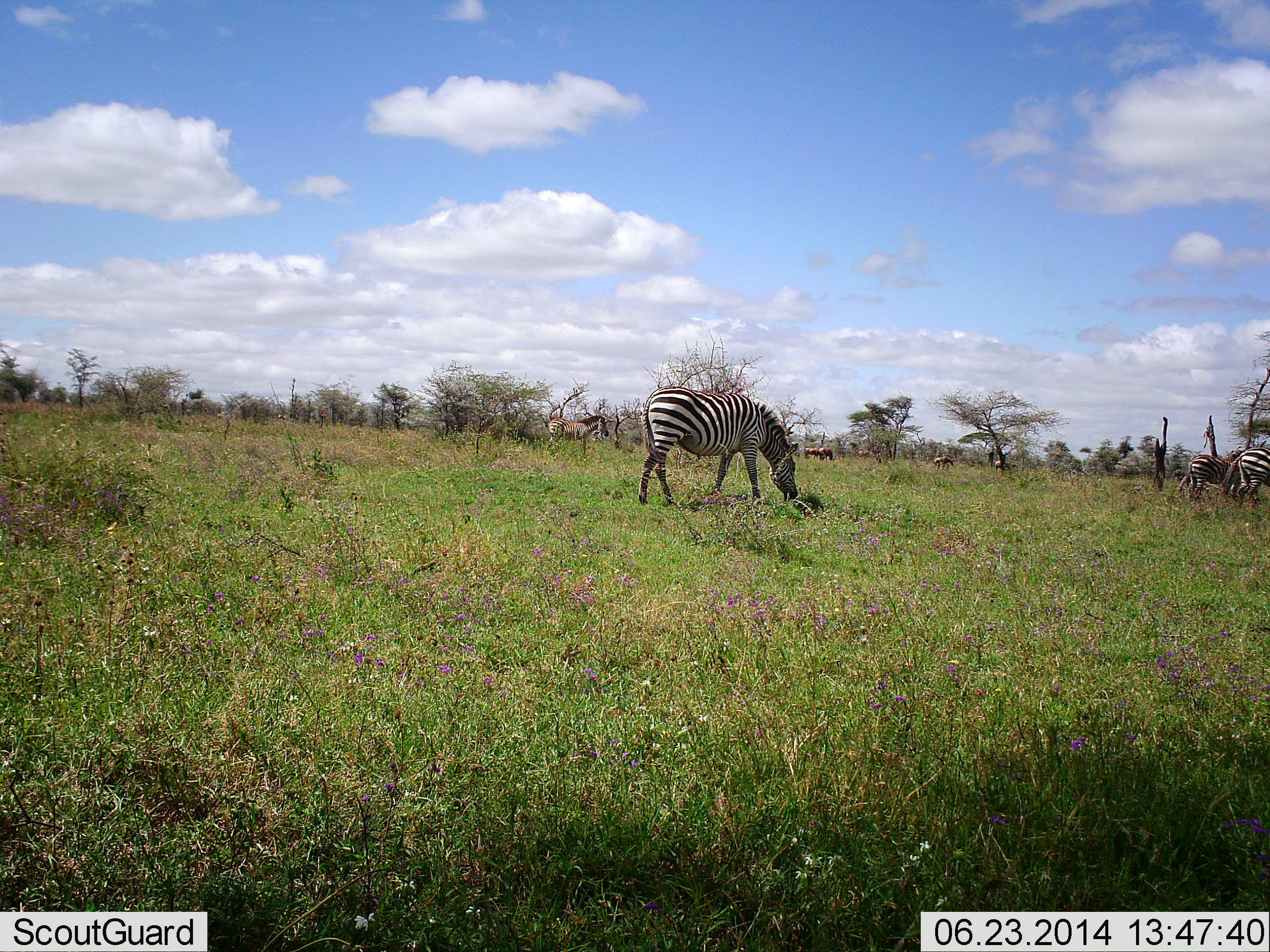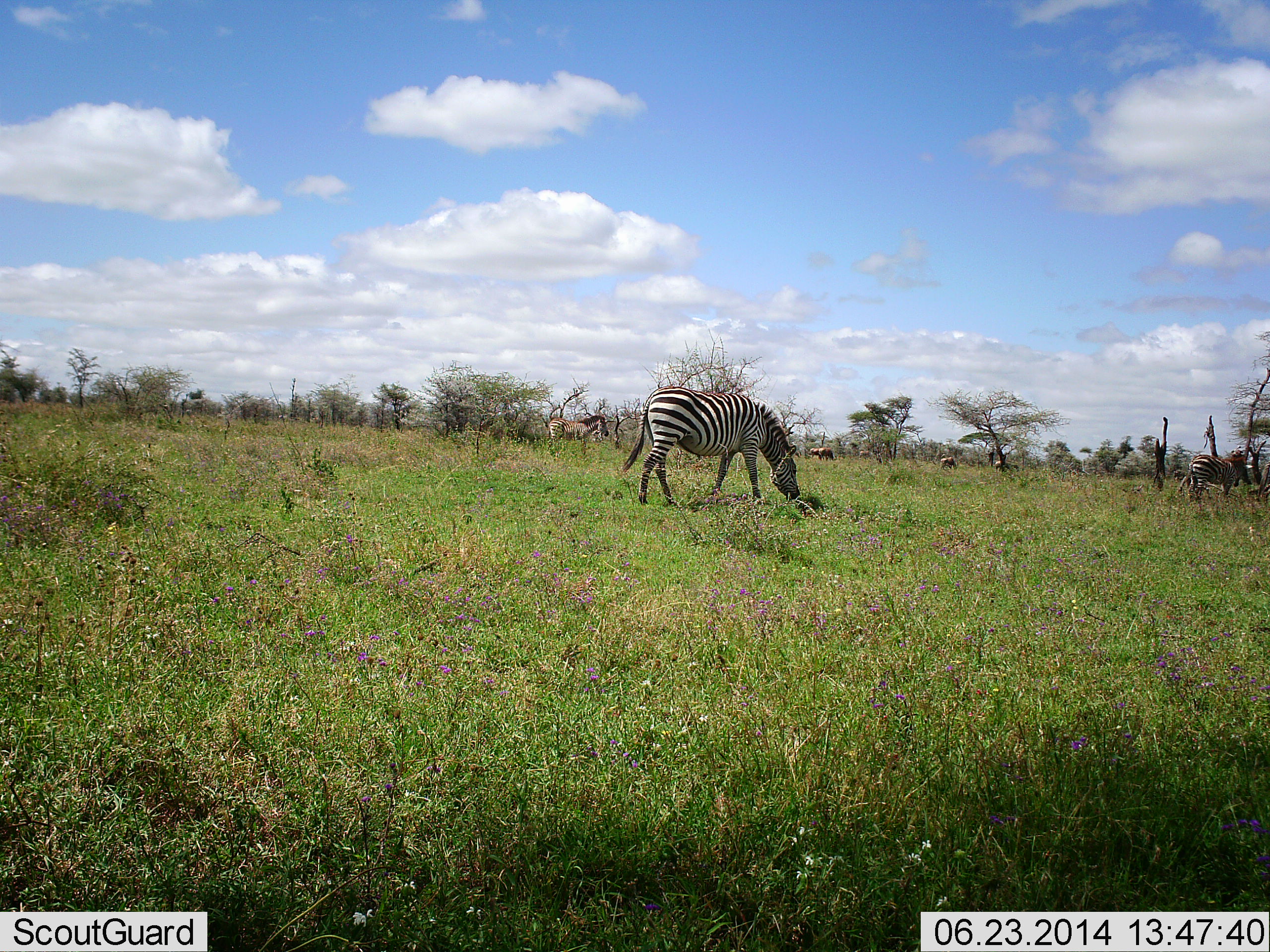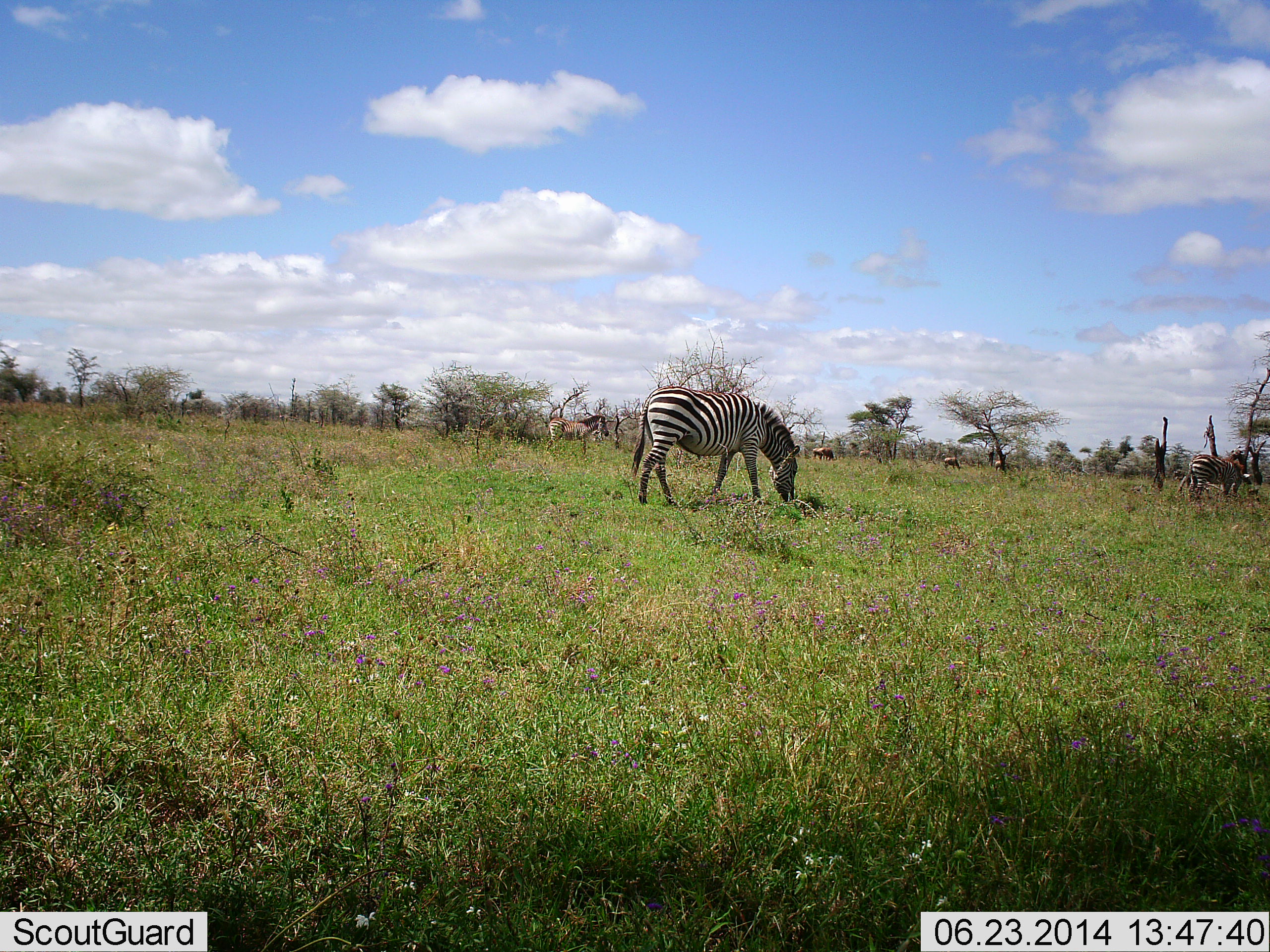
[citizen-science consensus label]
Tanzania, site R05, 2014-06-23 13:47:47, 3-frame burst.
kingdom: Animalia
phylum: Chordata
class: Mammalia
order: Perissodactyla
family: Equidae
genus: Equus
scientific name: Equus quagga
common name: plains zebra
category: zebra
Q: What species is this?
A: Zebra (plains zebra) (Equus quagga).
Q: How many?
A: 4.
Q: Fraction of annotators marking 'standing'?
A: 62%.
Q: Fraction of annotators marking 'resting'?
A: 0%.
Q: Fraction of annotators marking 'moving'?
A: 46%.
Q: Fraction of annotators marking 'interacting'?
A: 0%.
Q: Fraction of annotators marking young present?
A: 0%.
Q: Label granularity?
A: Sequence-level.